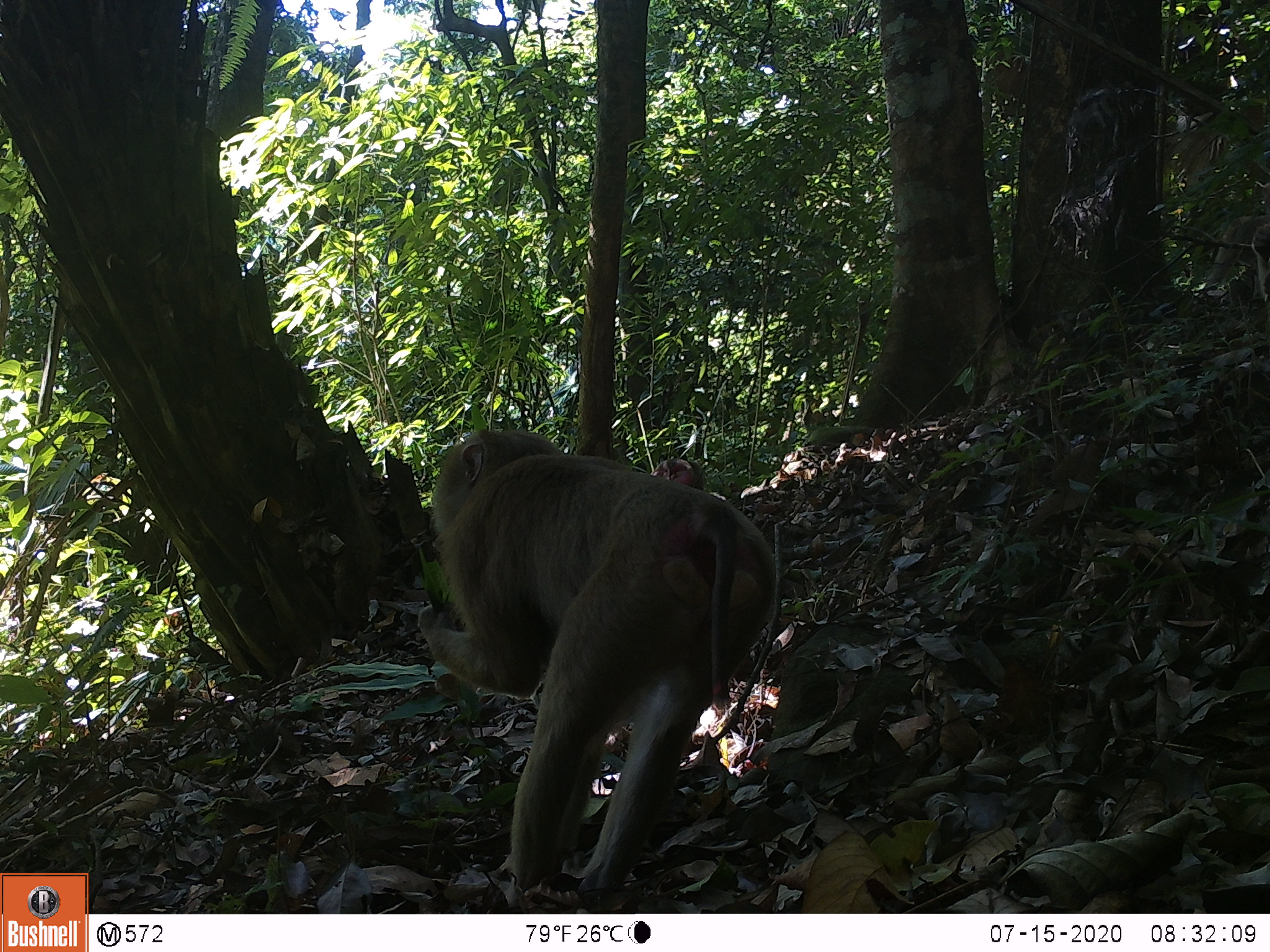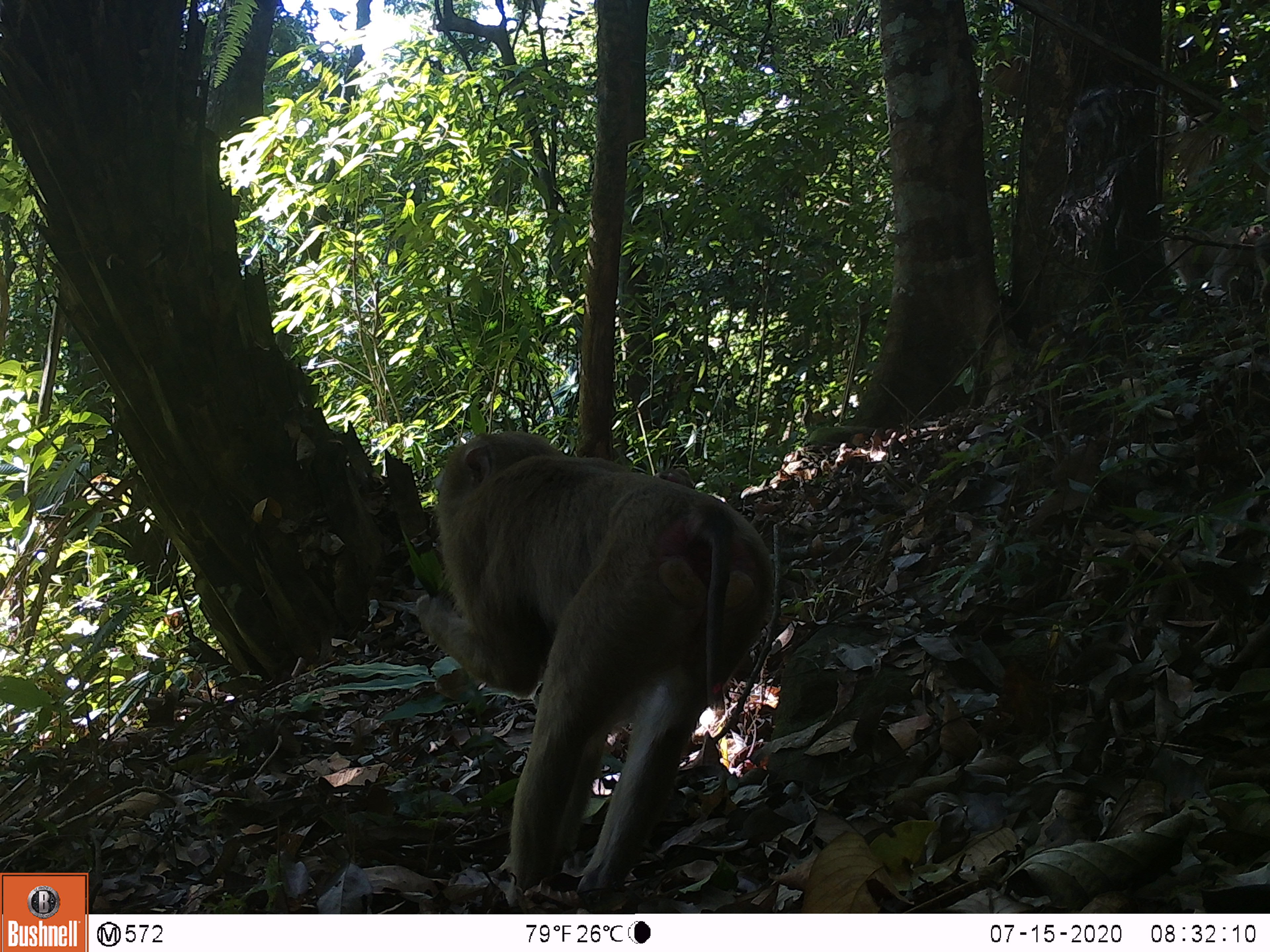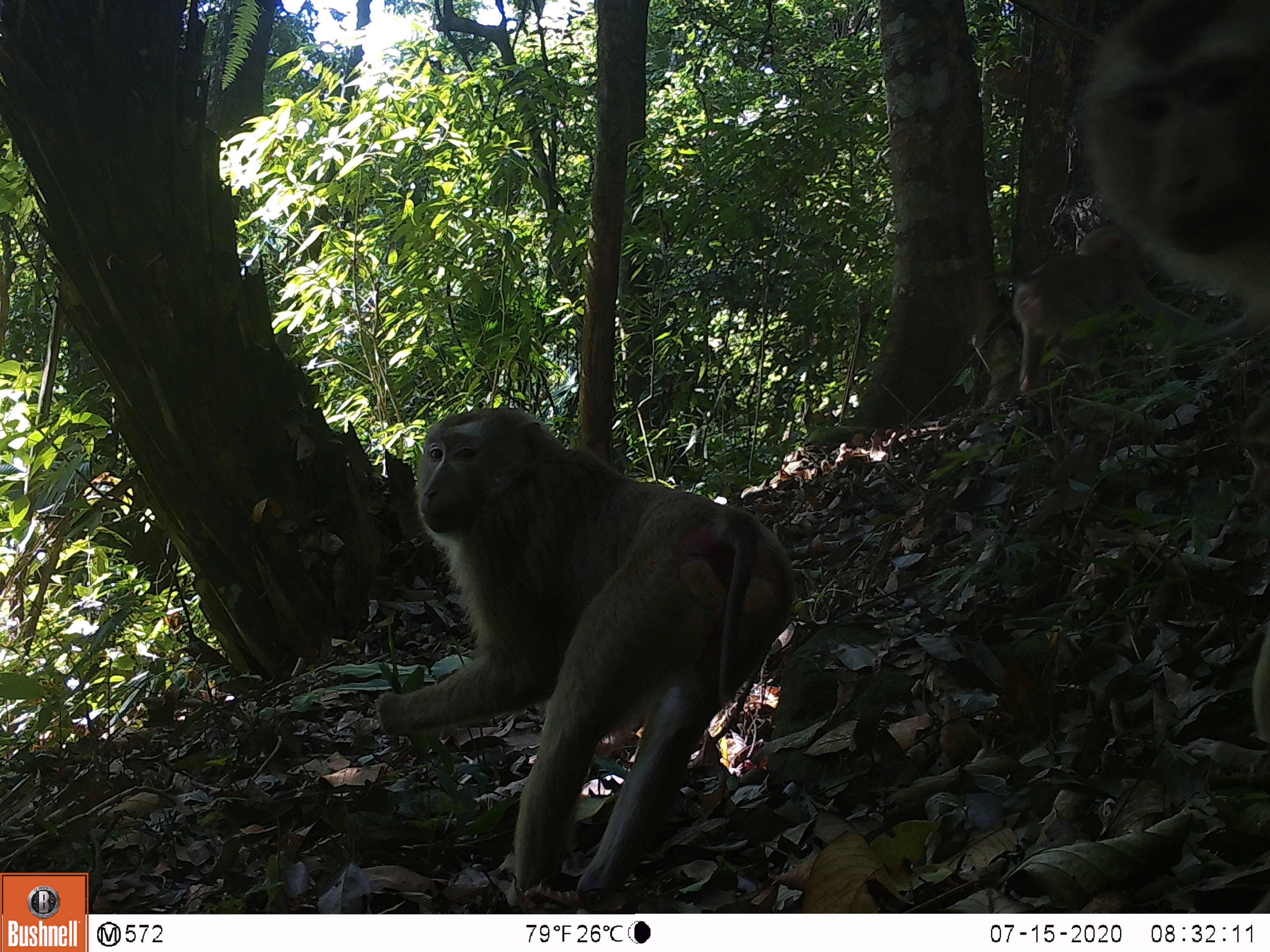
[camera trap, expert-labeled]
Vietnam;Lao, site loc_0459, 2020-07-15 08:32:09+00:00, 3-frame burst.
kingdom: Animalia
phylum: Chordata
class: Mammalia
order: Primates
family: Cercopithecidae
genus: Macaca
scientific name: Macaca nemestrina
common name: pig-tailed macaque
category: pig tailed macaque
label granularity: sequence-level